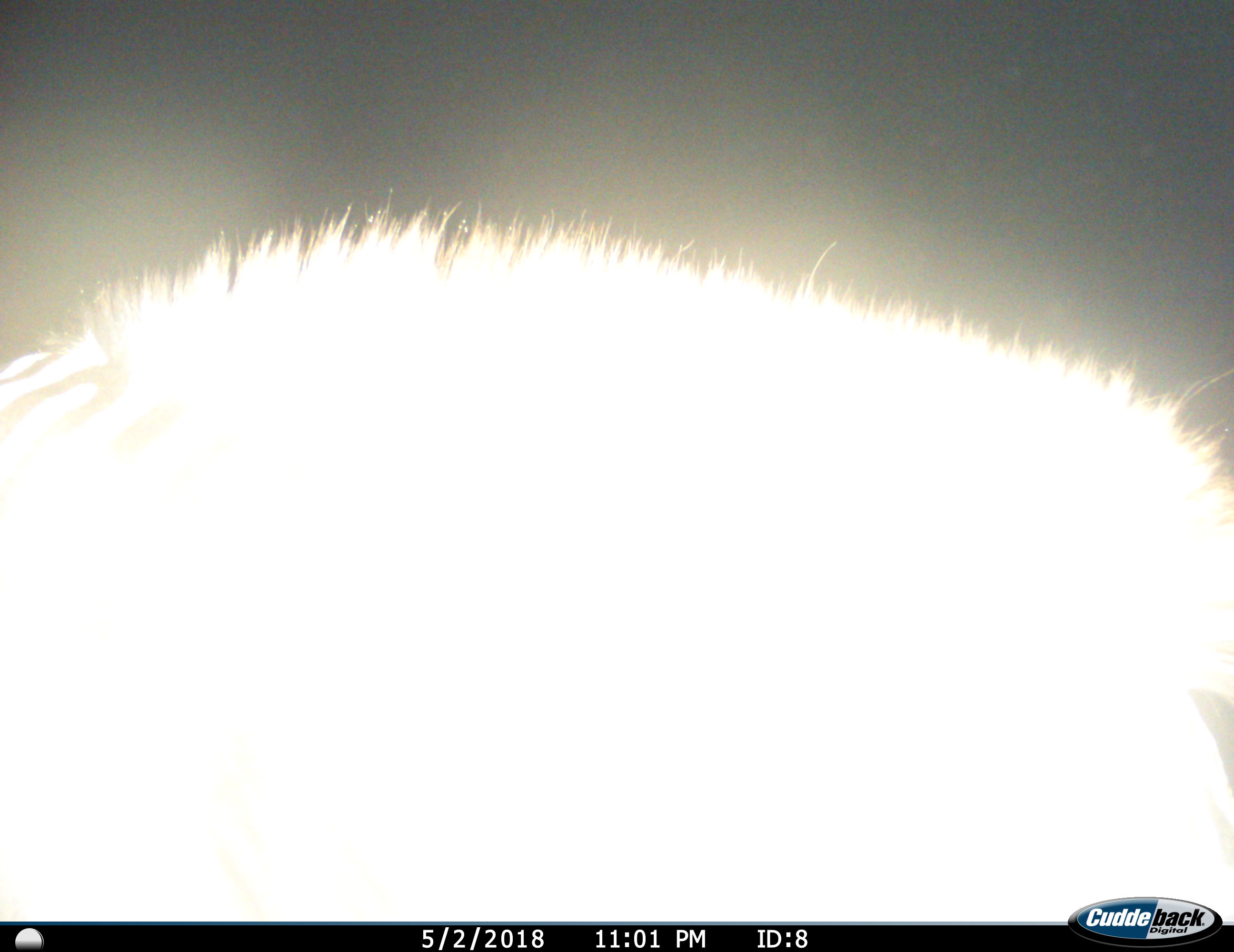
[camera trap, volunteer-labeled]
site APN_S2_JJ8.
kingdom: Animalia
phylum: Chordata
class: Mammalia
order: Perissodactyla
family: Equidae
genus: Equus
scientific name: Equus quagga burchellii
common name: burchell's zebra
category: zebraburchells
Zebraburchells (burchell's zebra) (Equus quagga burchellii), count 1. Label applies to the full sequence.